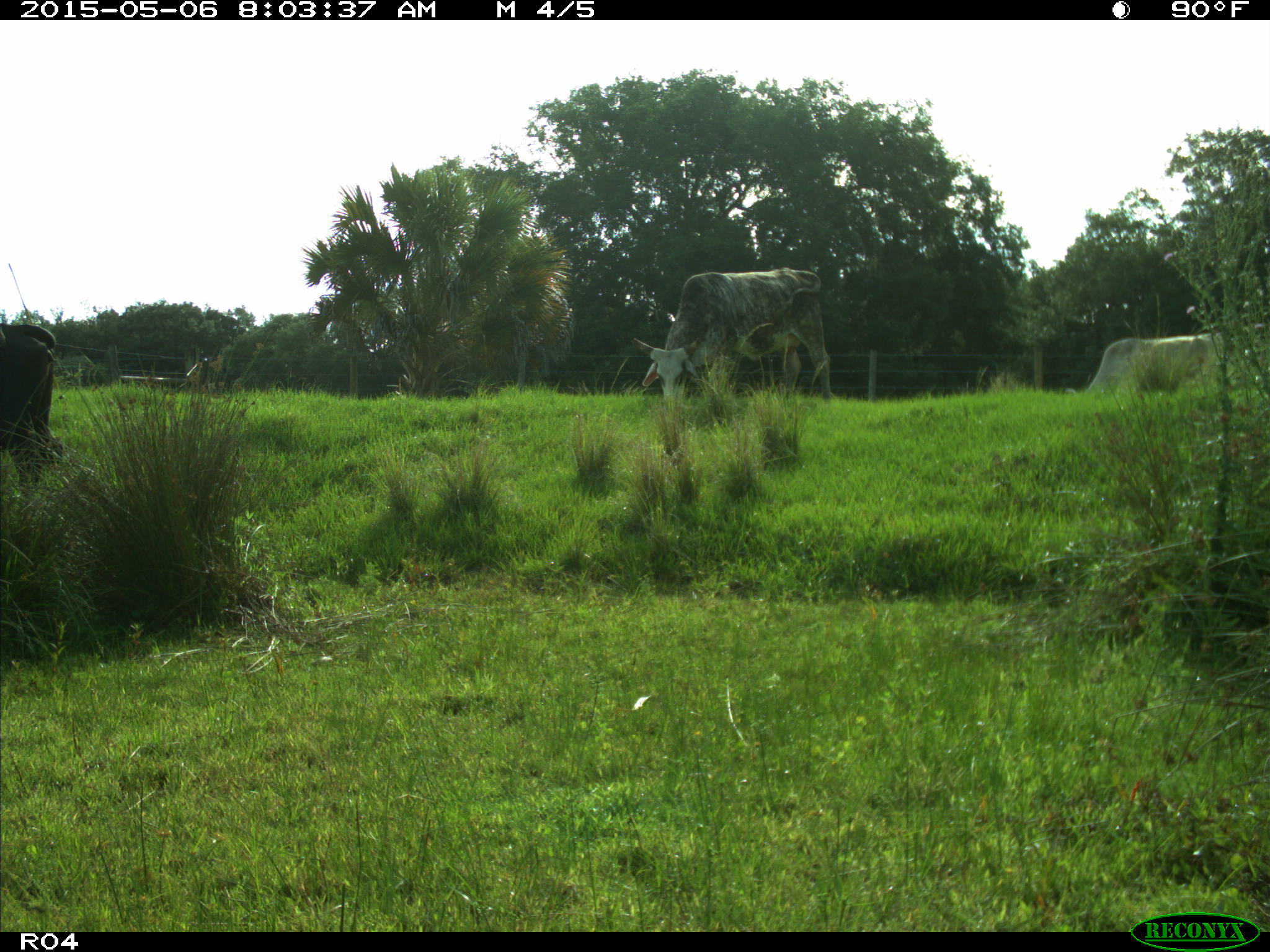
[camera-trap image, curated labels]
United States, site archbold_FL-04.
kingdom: Animalia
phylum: Chordata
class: Mammalia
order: Artiodactyla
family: Bovidae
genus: Bos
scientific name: Bos taurus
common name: domestic cow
Bos taurus (domestic cow).